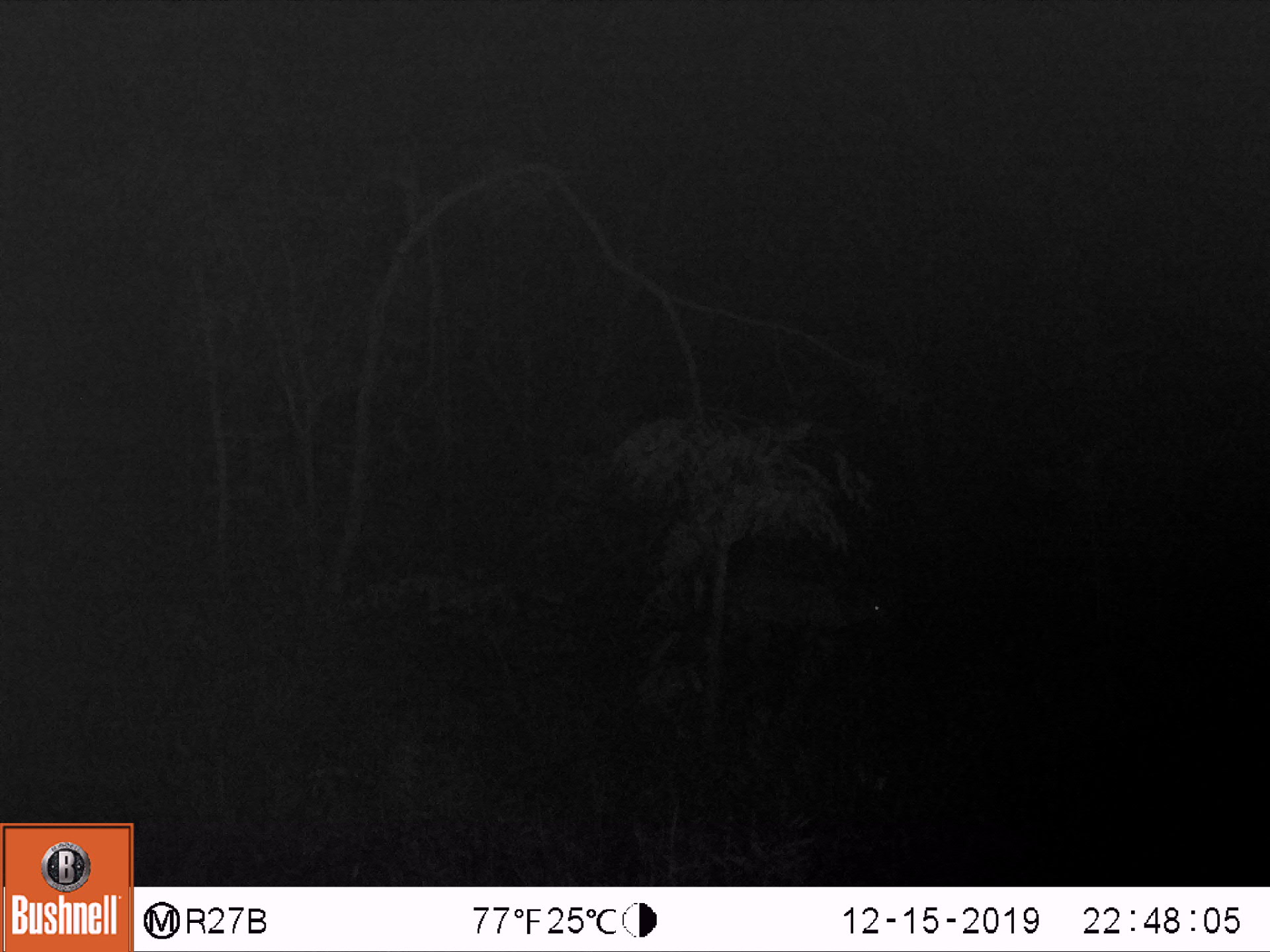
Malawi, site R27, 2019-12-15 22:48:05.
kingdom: Animalia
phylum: Chordata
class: Mammalia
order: Artiodactyla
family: Bovidae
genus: Tragelaphus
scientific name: Tragelaphus sylvaticus sylvaticus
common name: cape bushbuck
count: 1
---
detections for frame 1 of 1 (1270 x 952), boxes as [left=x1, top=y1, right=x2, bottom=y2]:
cape bushbuck: [left=729, top=570, right=896, bottom=676]